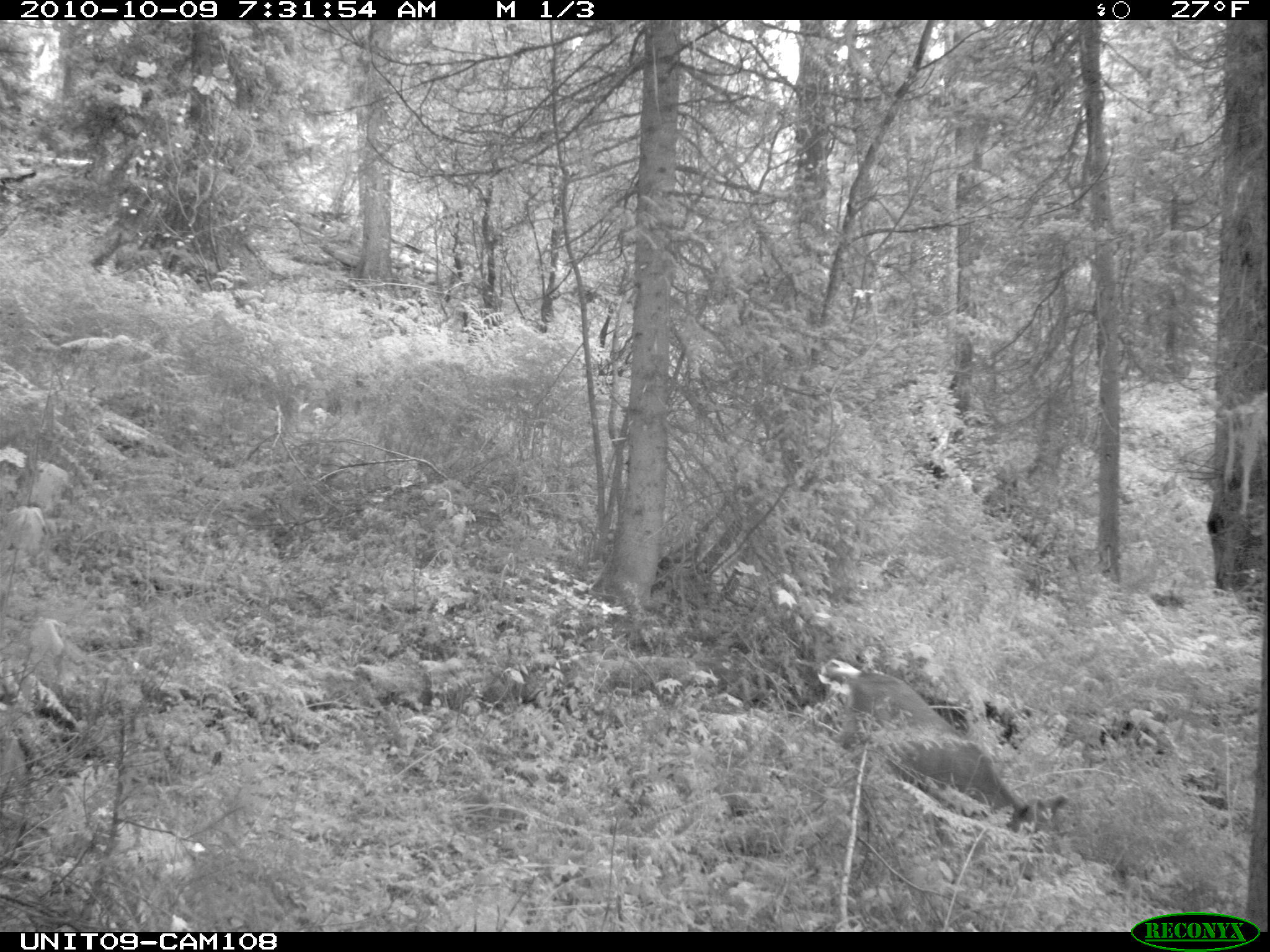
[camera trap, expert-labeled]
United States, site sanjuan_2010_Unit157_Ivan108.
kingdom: Animalia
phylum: Chordata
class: Mammalia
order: Artiodactyla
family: Cervidae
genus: Odocoileus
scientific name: Odocoileus hemionus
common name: mule deer